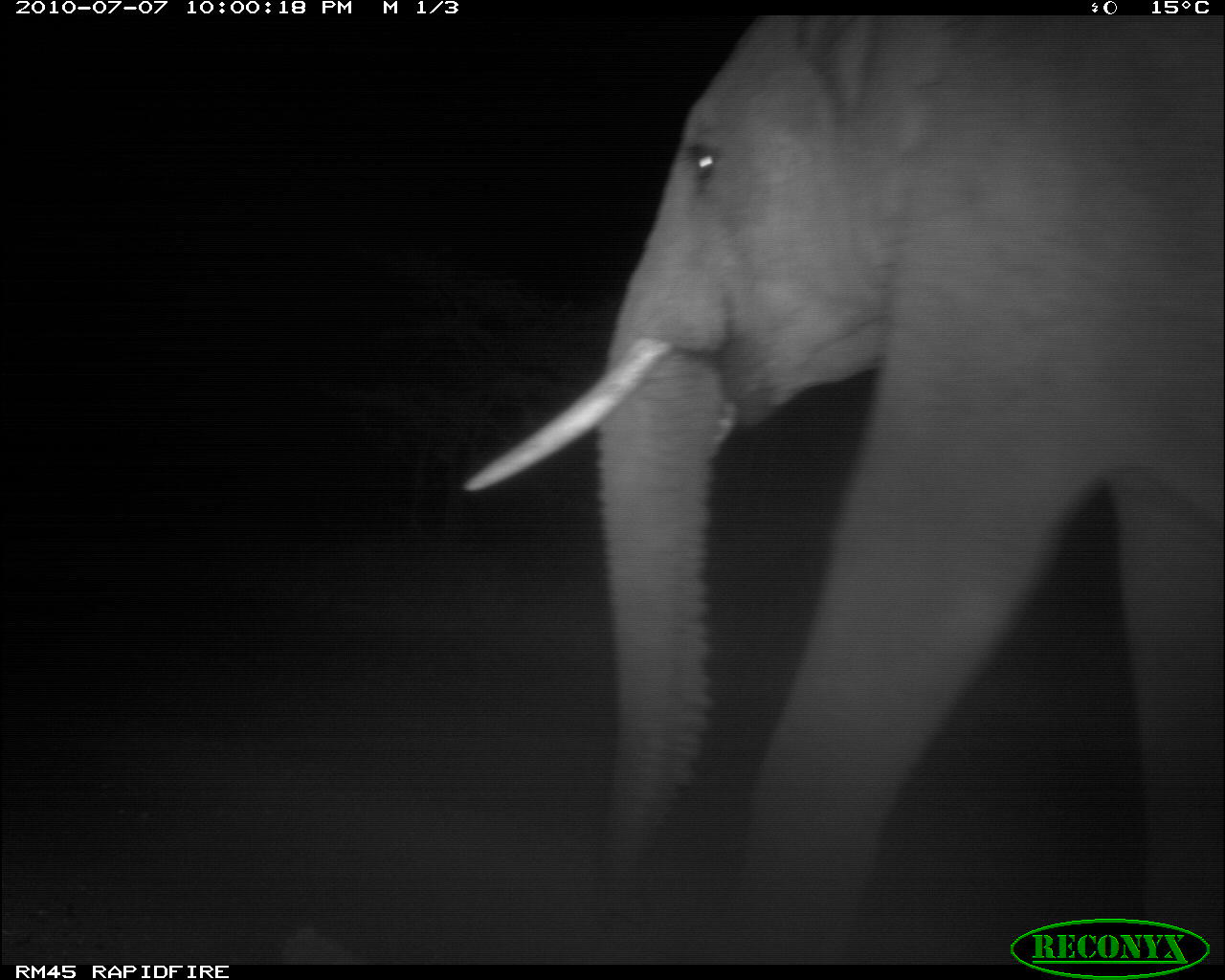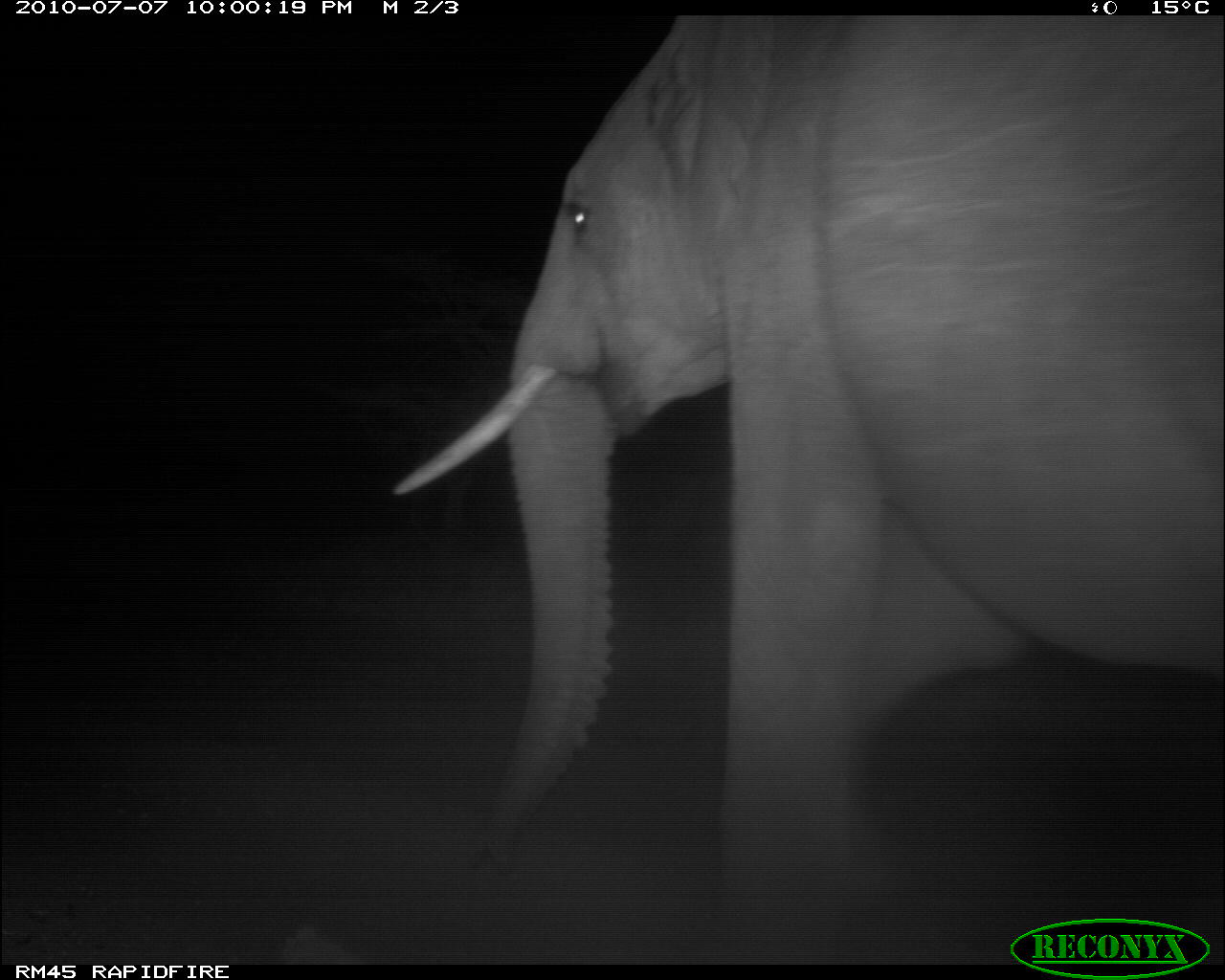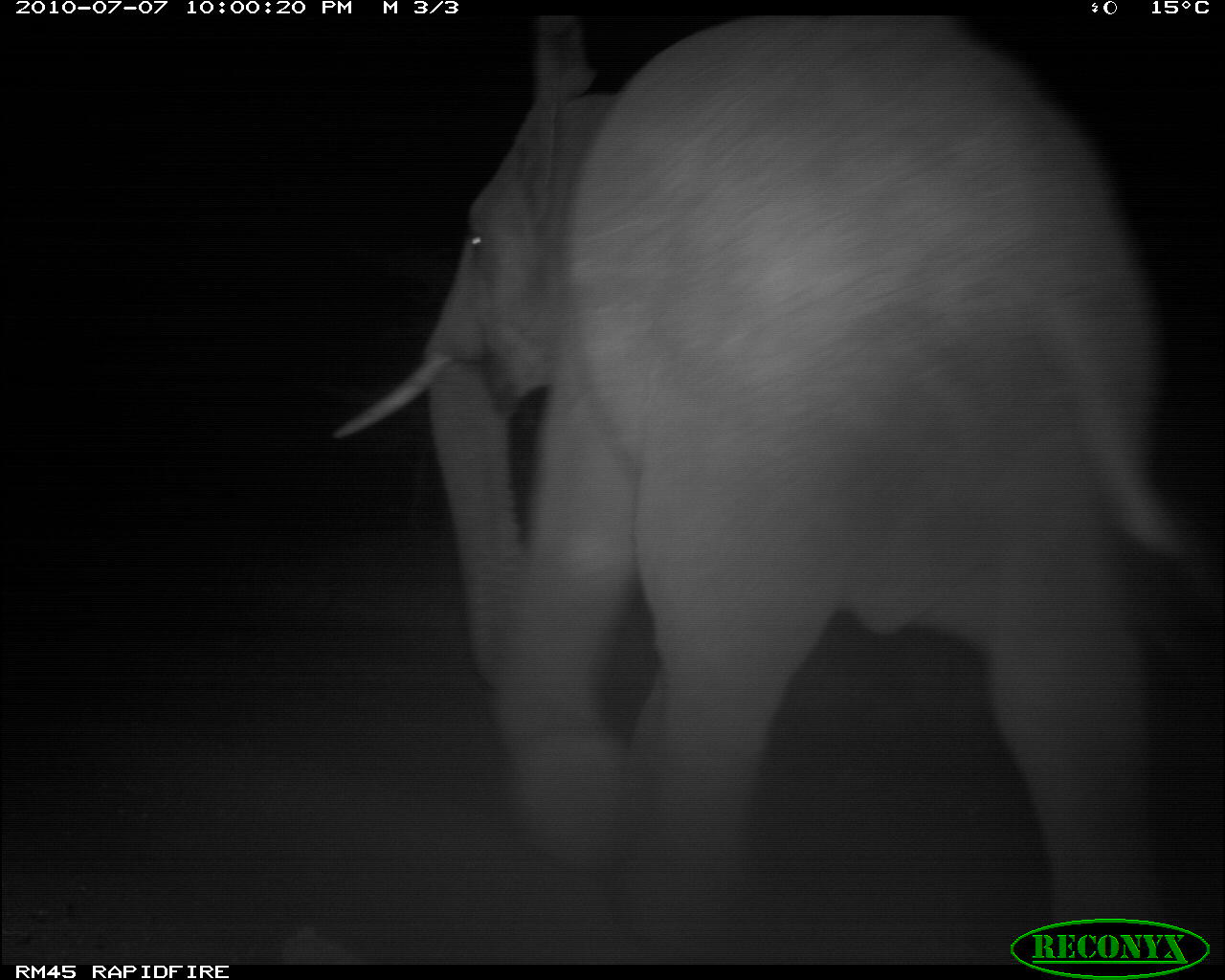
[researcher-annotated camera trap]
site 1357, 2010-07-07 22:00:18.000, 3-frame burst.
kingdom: Animalia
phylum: Chordata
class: Mammalia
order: Proboscidea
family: Elephantidae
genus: Loxodonta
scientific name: Loxodonta africana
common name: african bush elephant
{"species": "Loxodonta africana (african bush elephant)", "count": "1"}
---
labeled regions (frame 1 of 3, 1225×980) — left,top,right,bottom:
loxodonta africana: 462,13,1225,965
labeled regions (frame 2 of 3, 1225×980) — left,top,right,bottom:
loxodonta africana: 395,15,1225,947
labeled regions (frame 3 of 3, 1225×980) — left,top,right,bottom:
loxodonta africana: 333,15,1225,961